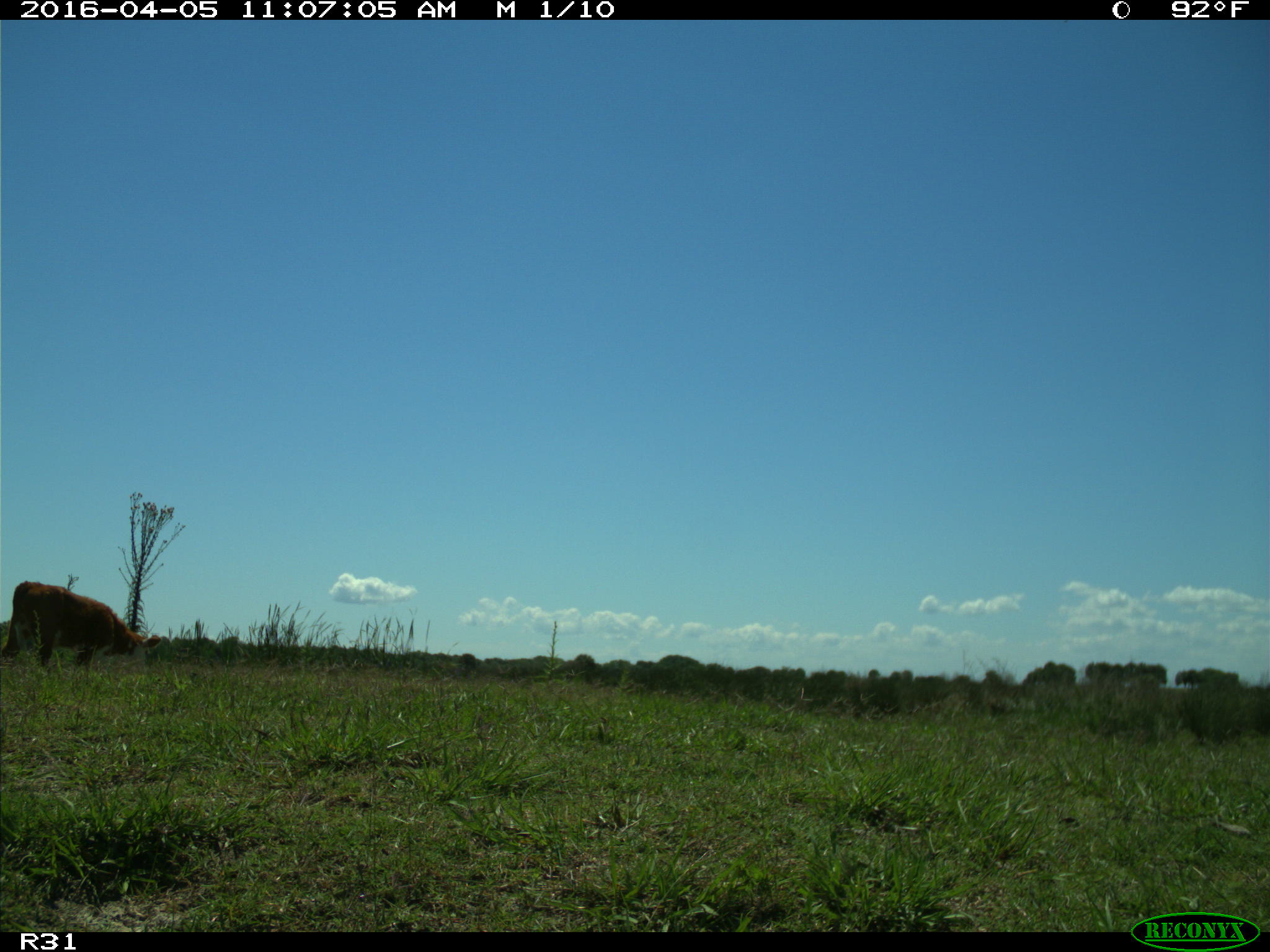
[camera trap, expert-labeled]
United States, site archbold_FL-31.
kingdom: Animalia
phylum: Chordata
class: Mammalia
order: Artiodactyla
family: Bovidae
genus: Bos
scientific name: Bos taurus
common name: domestic cow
Bos taurus (domestic cow).